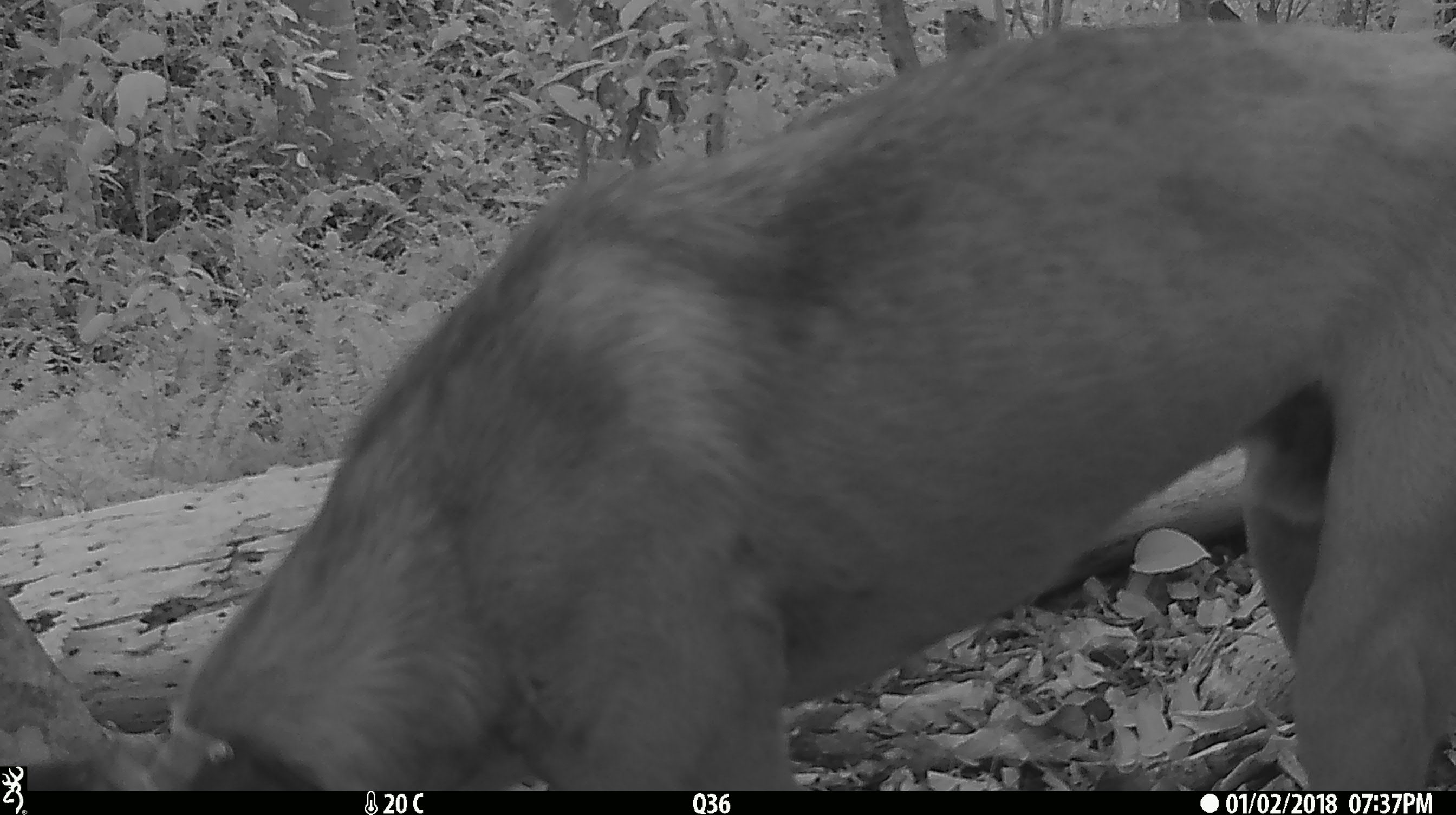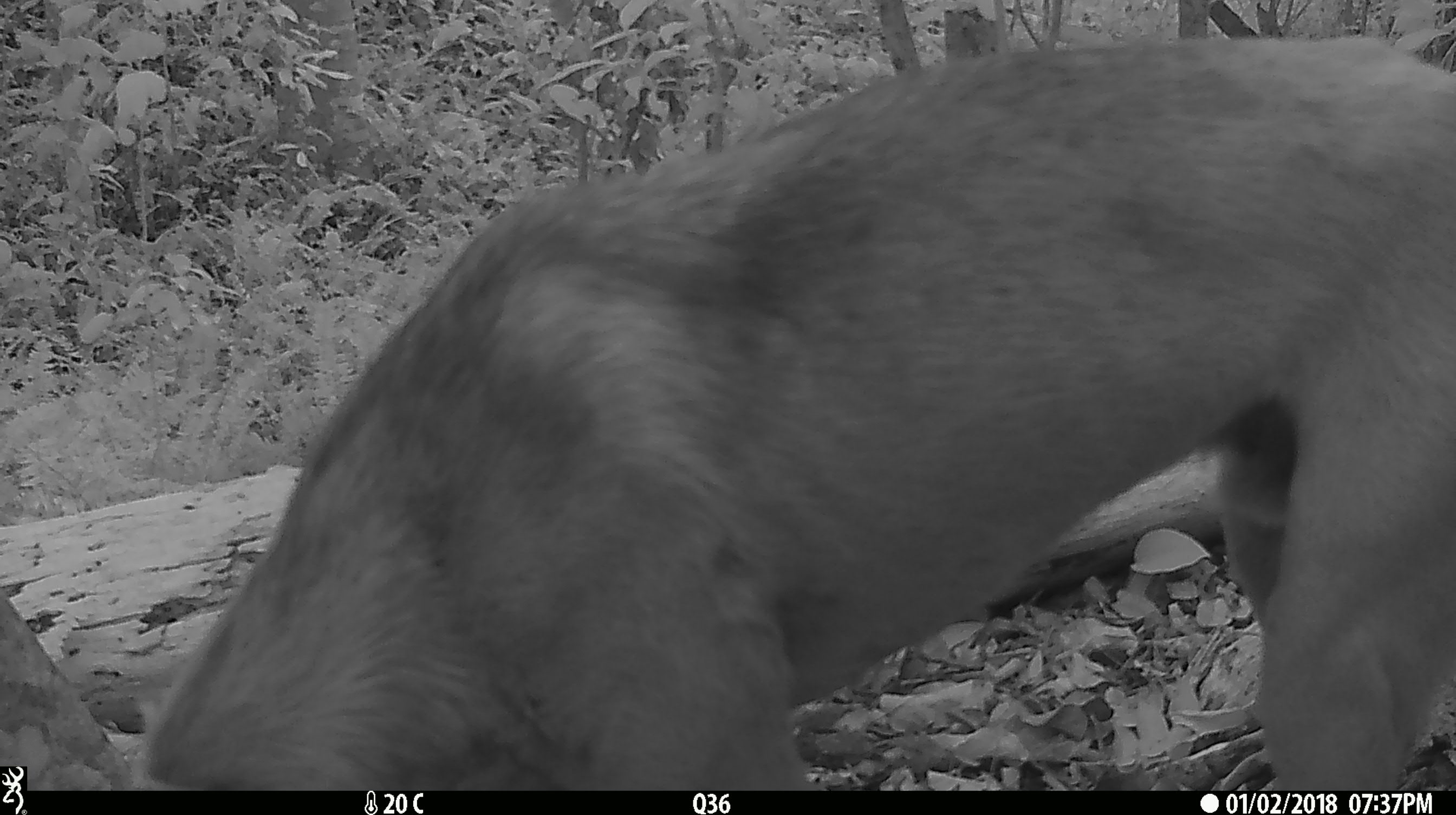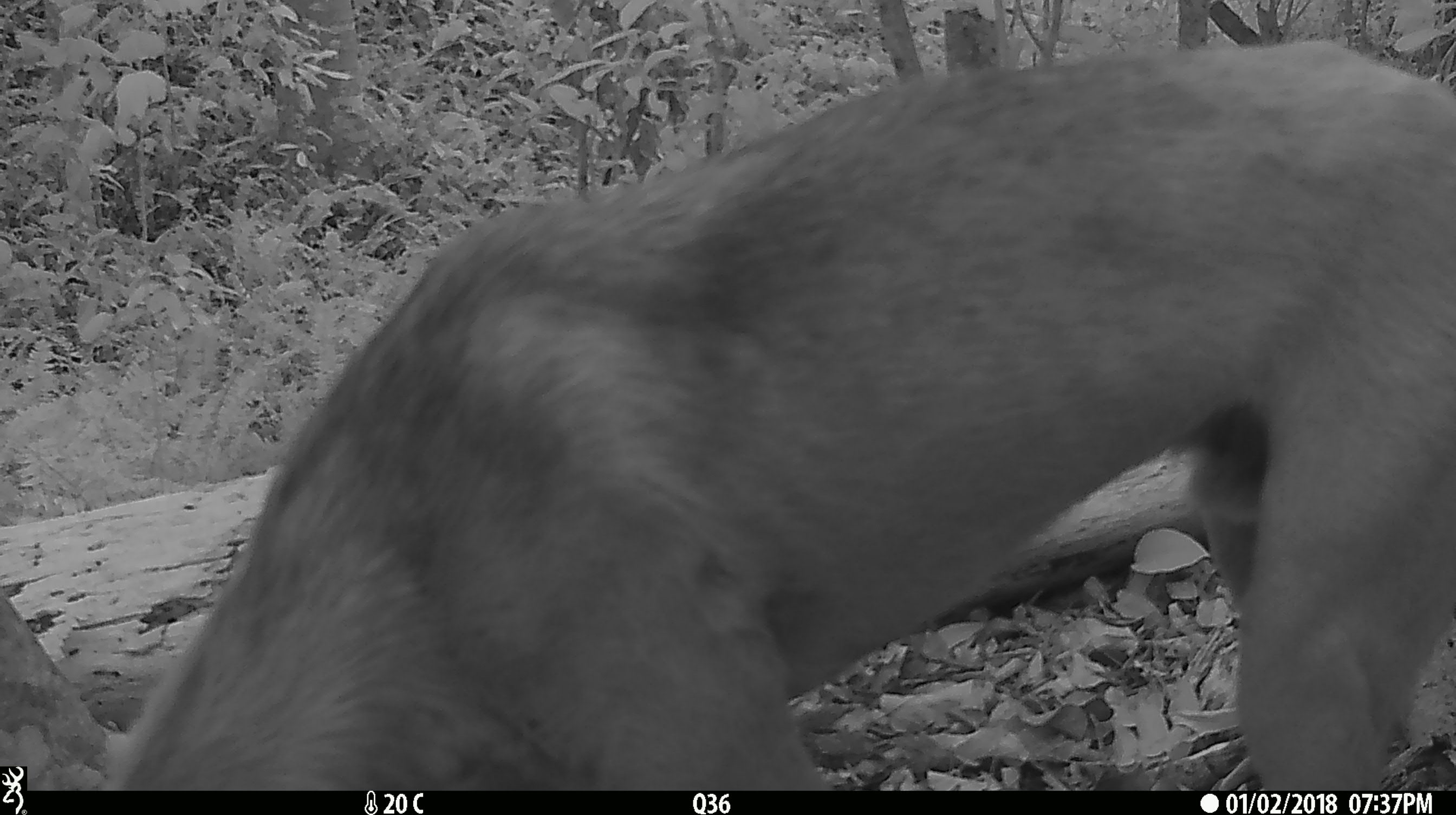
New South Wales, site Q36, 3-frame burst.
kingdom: Animalia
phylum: Chordata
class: Mammalia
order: Carnivora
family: Canidae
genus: Canis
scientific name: Canis familiaris dingo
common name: dingo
Dingo (Canis familiaris dingo).